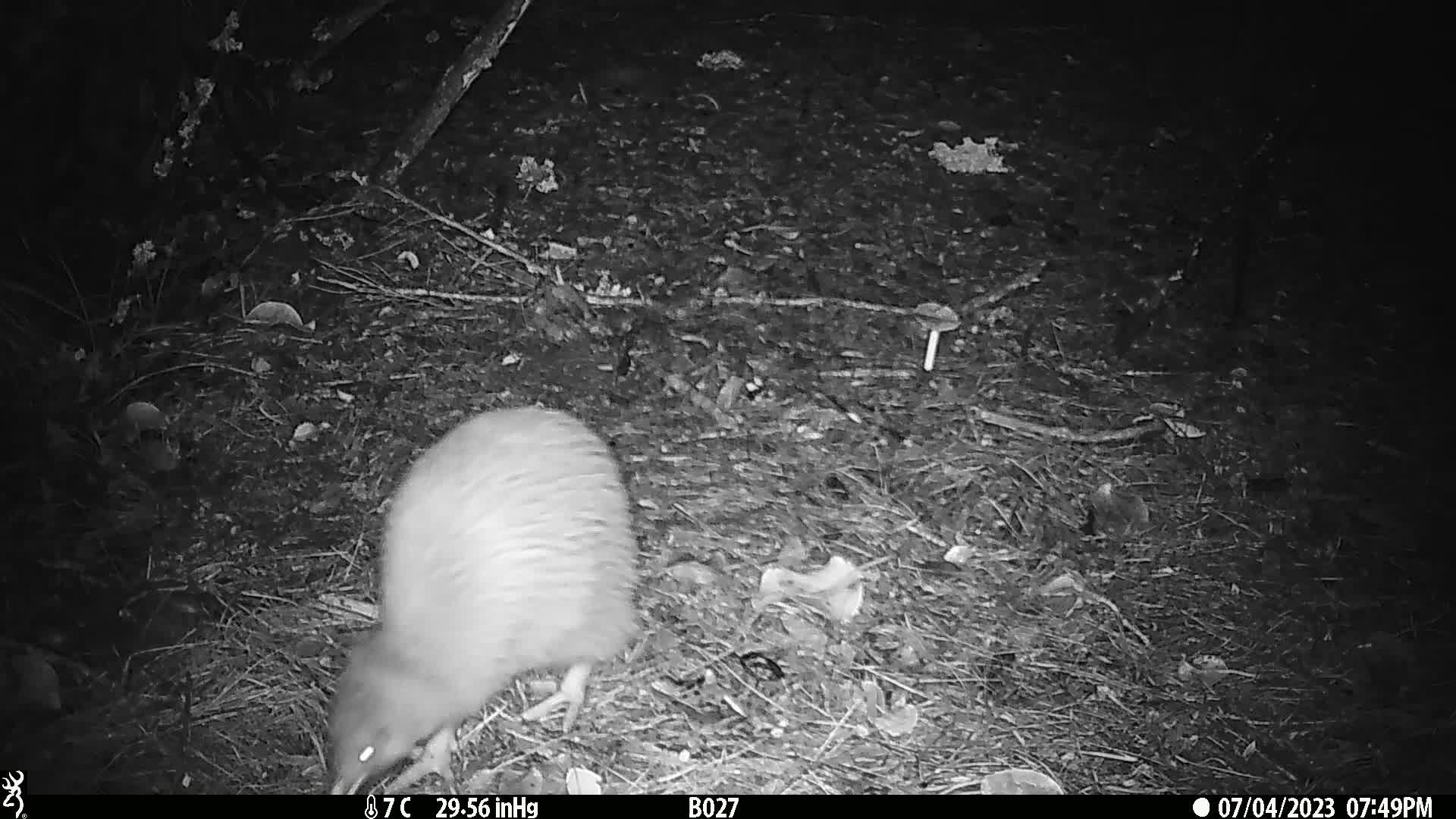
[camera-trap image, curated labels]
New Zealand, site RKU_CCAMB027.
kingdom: Animalia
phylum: Chordata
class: Aves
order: Apterygiformes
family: Apterygidae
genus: Apteryx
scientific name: Apteryx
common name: kiwi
Kiwi (Apteryx).